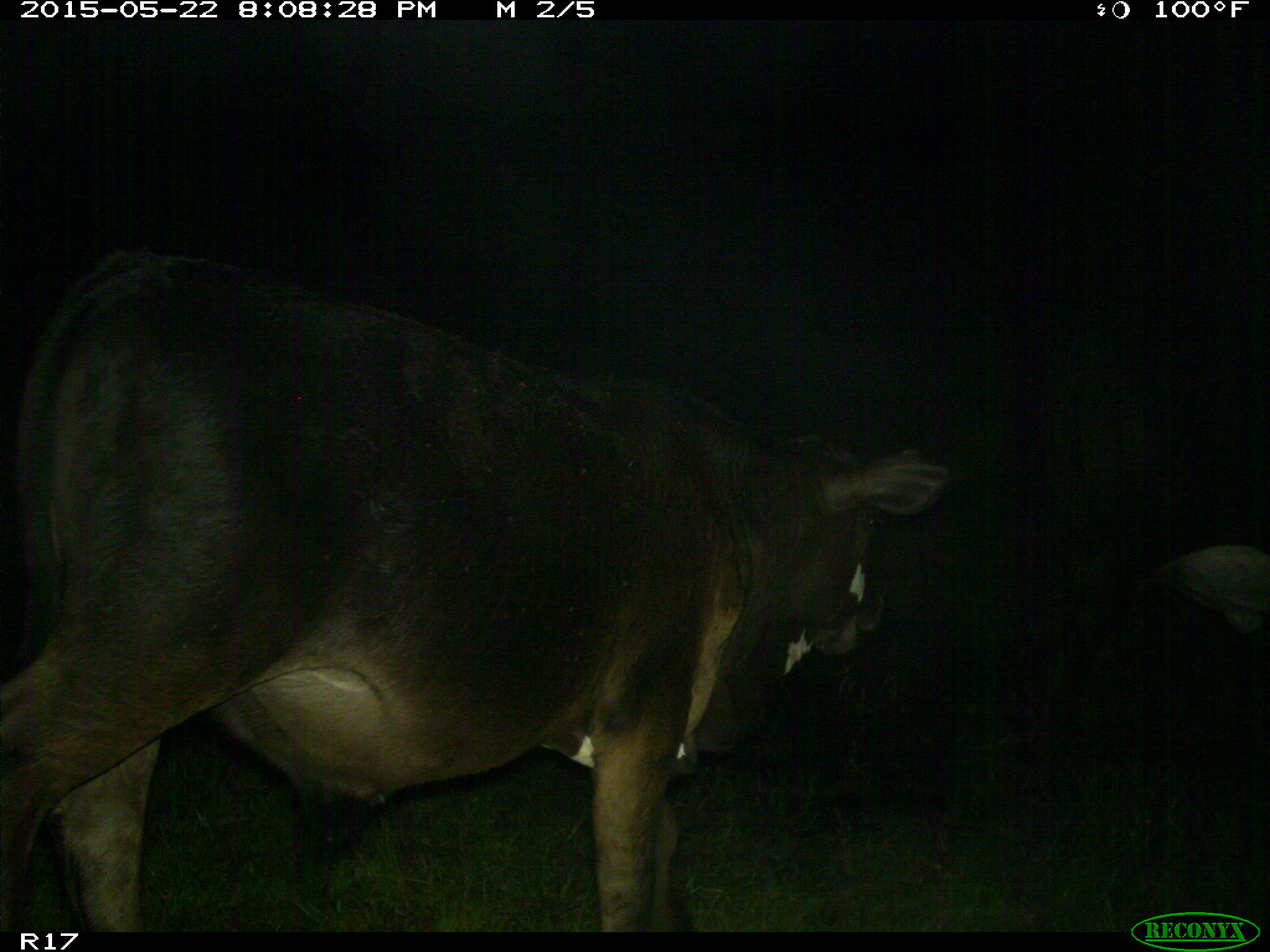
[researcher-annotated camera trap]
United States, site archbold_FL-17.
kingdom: Animalia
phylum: Chordata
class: Mammalia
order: Artiodactyla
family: Bovidae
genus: Bos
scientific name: Bos taurus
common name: domestic cow